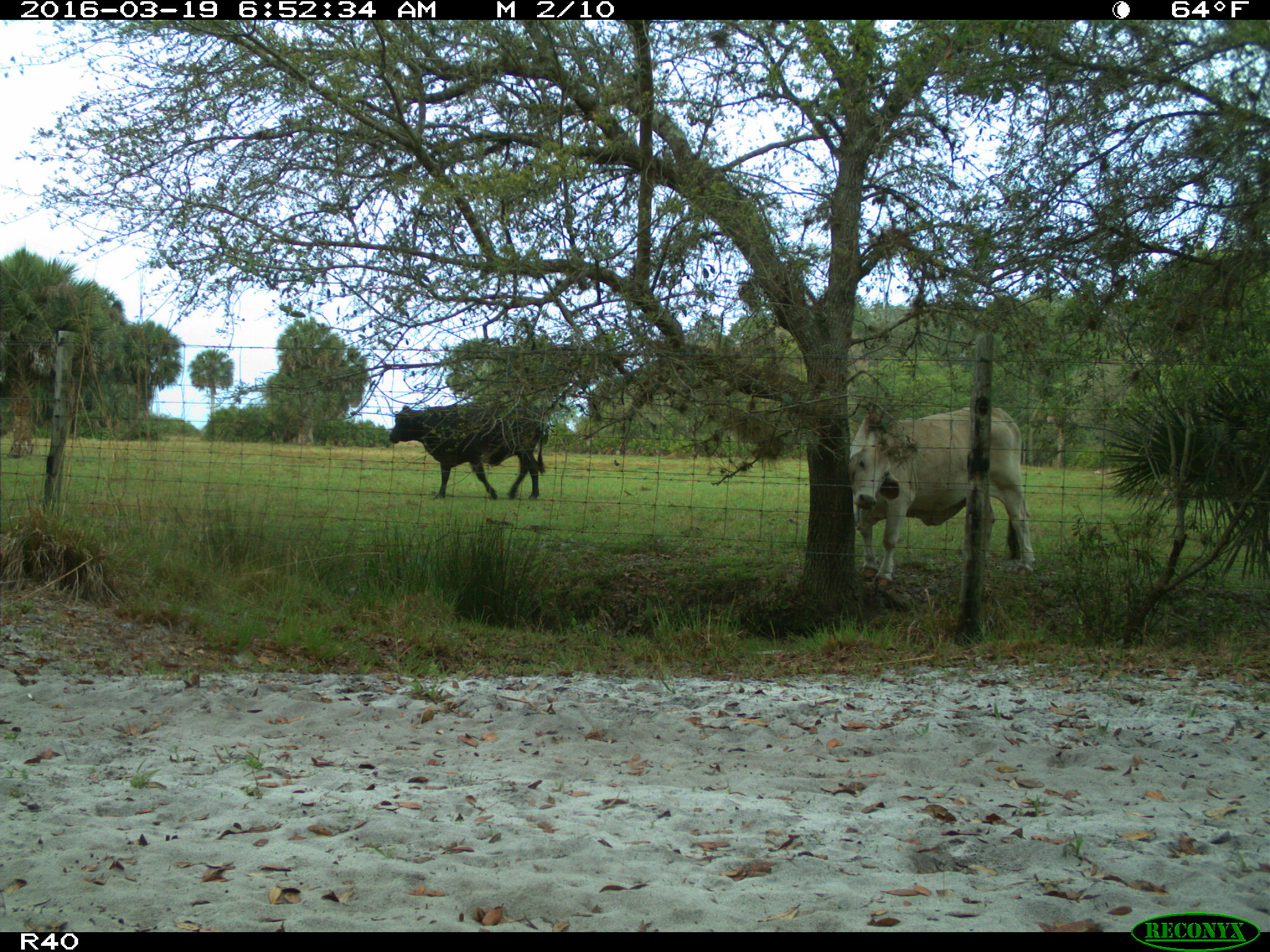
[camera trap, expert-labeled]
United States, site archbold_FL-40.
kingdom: Animalia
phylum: Chordata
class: Mammalia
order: Artiodactyla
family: Bovidae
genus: Bos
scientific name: Bos taurus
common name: domestic cow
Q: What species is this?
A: Bos taurus (domestic cow).